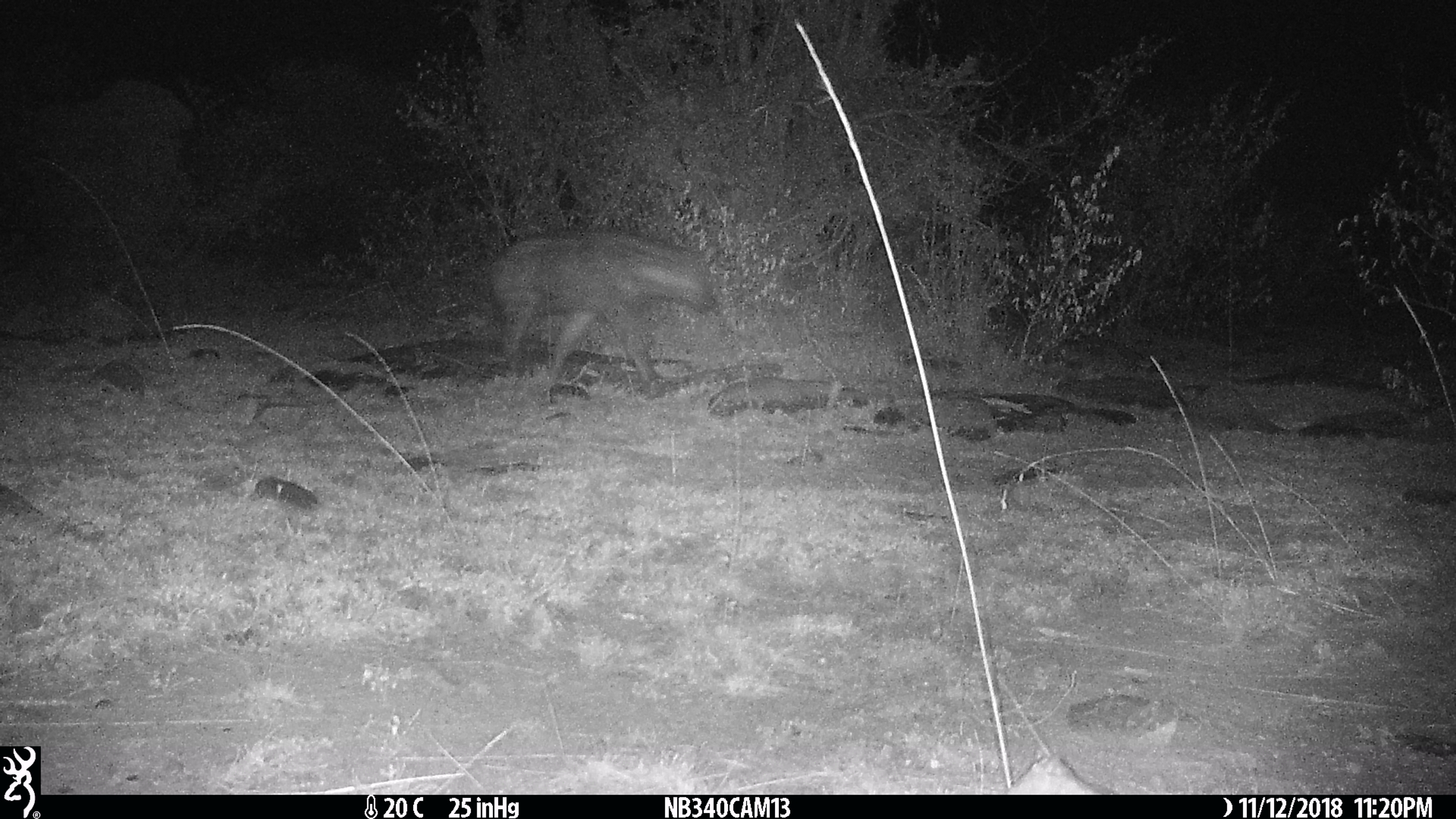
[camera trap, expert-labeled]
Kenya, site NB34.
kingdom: Animalia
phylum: Chordata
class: Mammalia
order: Carnivora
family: Hyaenidae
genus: Crocuta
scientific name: Crocuta crocuta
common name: spotted hyena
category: hyena spotted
Hyena spotted (spotted hyena) (Crocuta crocuta).